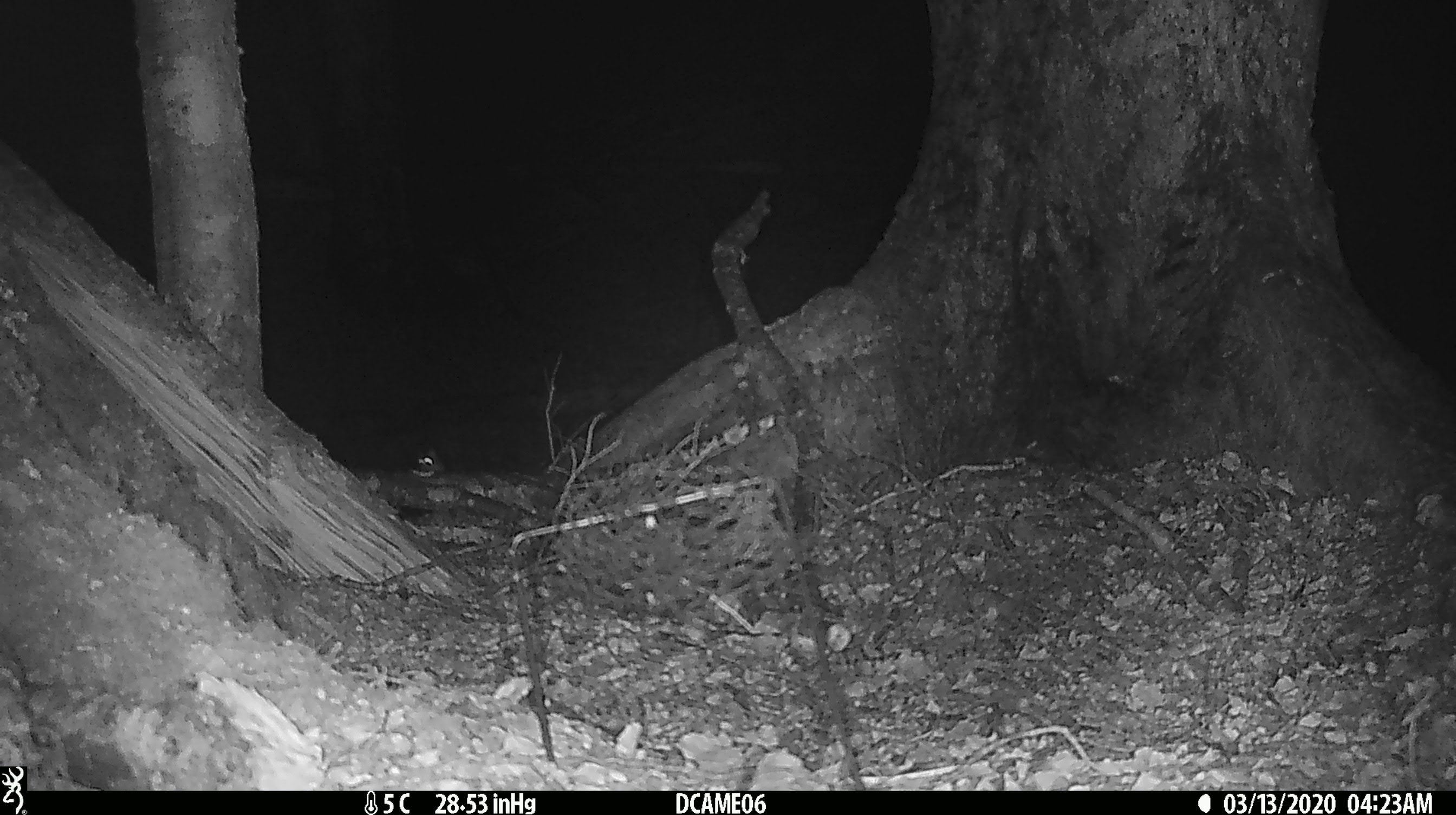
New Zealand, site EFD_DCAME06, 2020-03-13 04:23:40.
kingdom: Animalia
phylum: Chordata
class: Mammalia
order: Rodentia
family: Muridae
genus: Mus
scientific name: Mus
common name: mouse